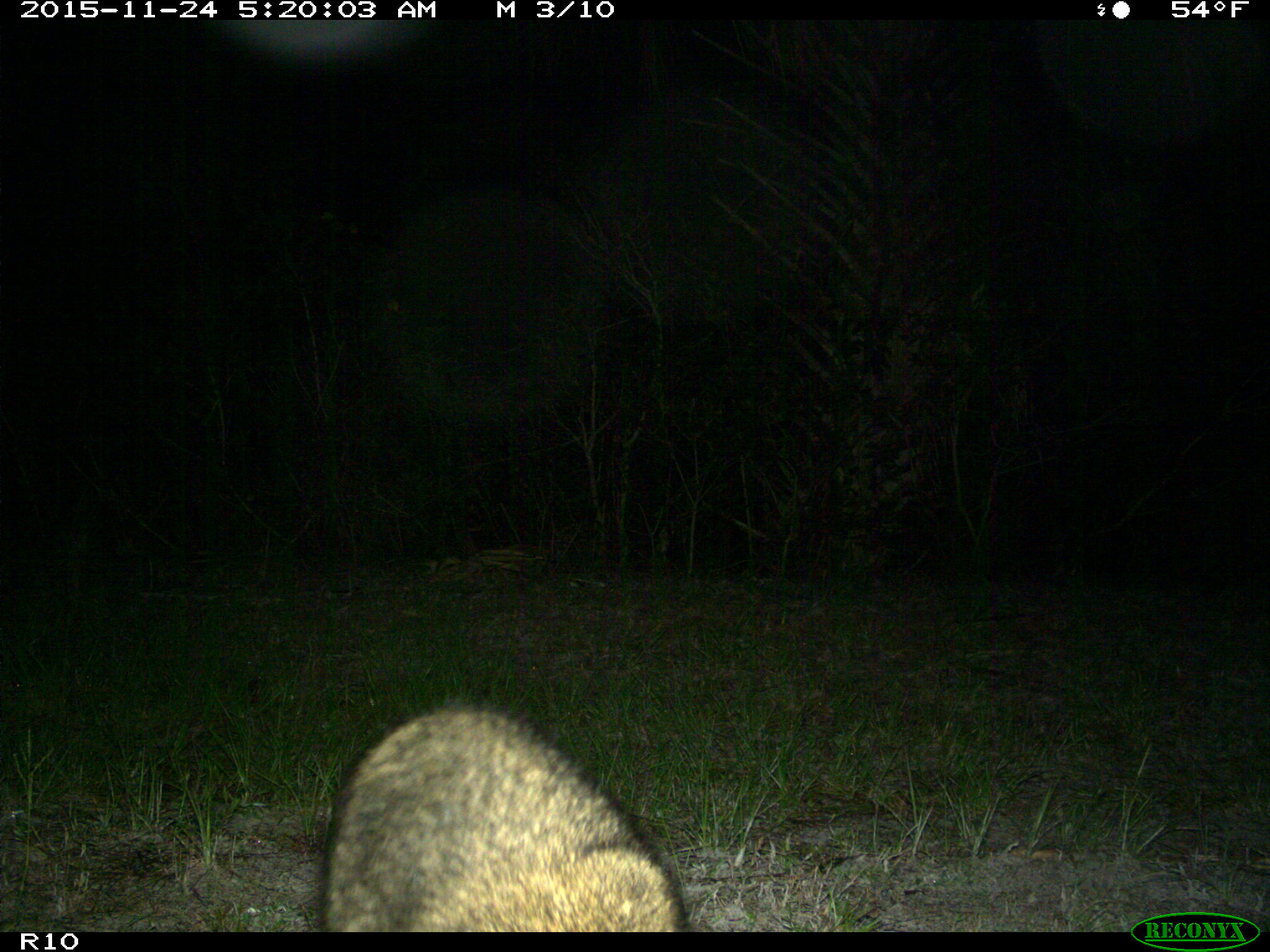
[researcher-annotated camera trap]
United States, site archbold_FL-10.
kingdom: Animalia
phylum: Chordata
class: Mammalia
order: Carnivora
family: Procyonidae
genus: Procyon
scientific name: Procyon lotor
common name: common raccoon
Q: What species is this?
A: Procyon lotor (common raccoon).